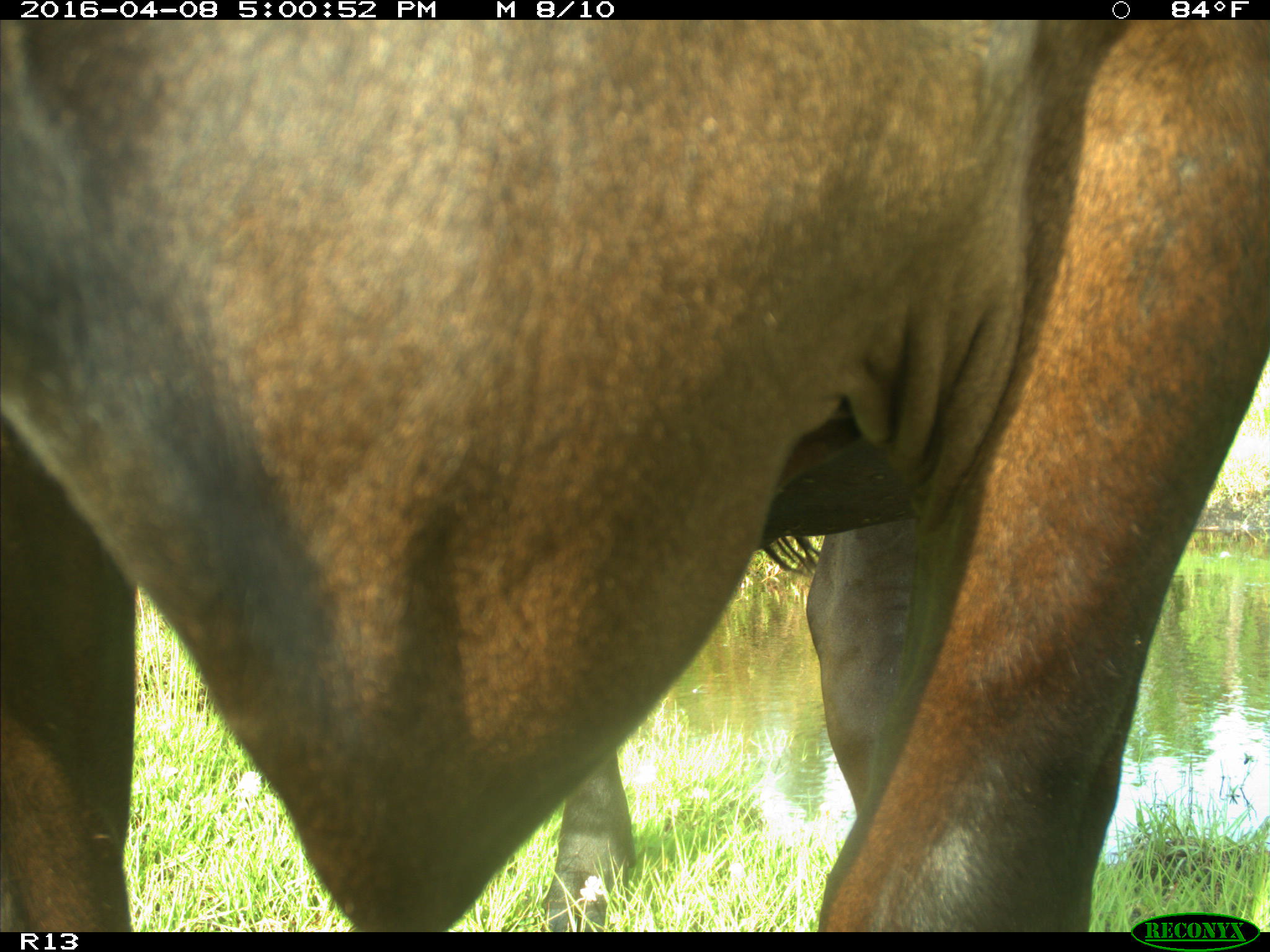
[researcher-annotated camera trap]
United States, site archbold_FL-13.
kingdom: Animalia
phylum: Chordata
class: Mammalia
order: Artiodactyla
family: Bovidae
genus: Bos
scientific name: Bos taurus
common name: domestic cow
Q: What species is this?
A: Bos taurus (domestic cow).